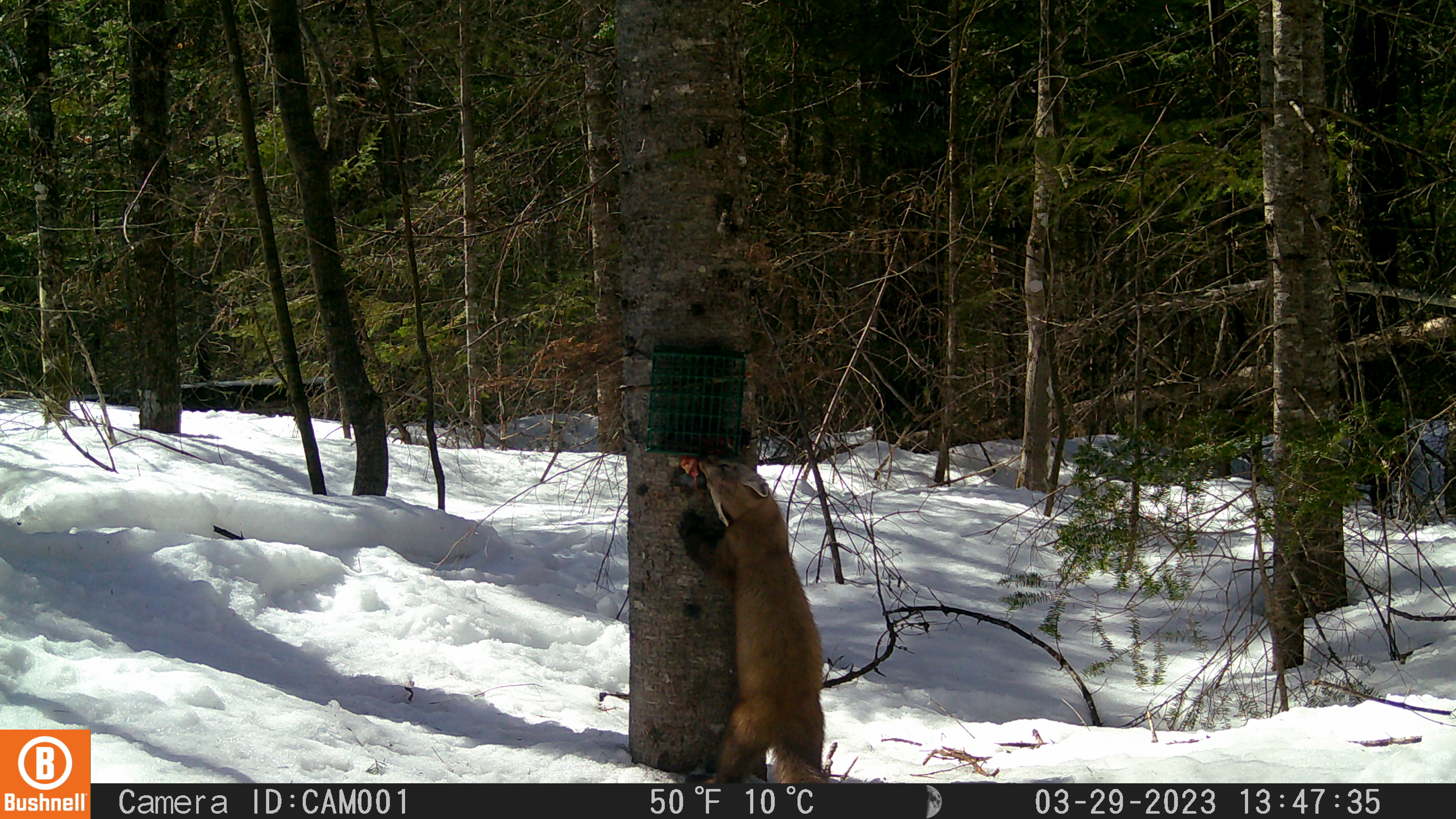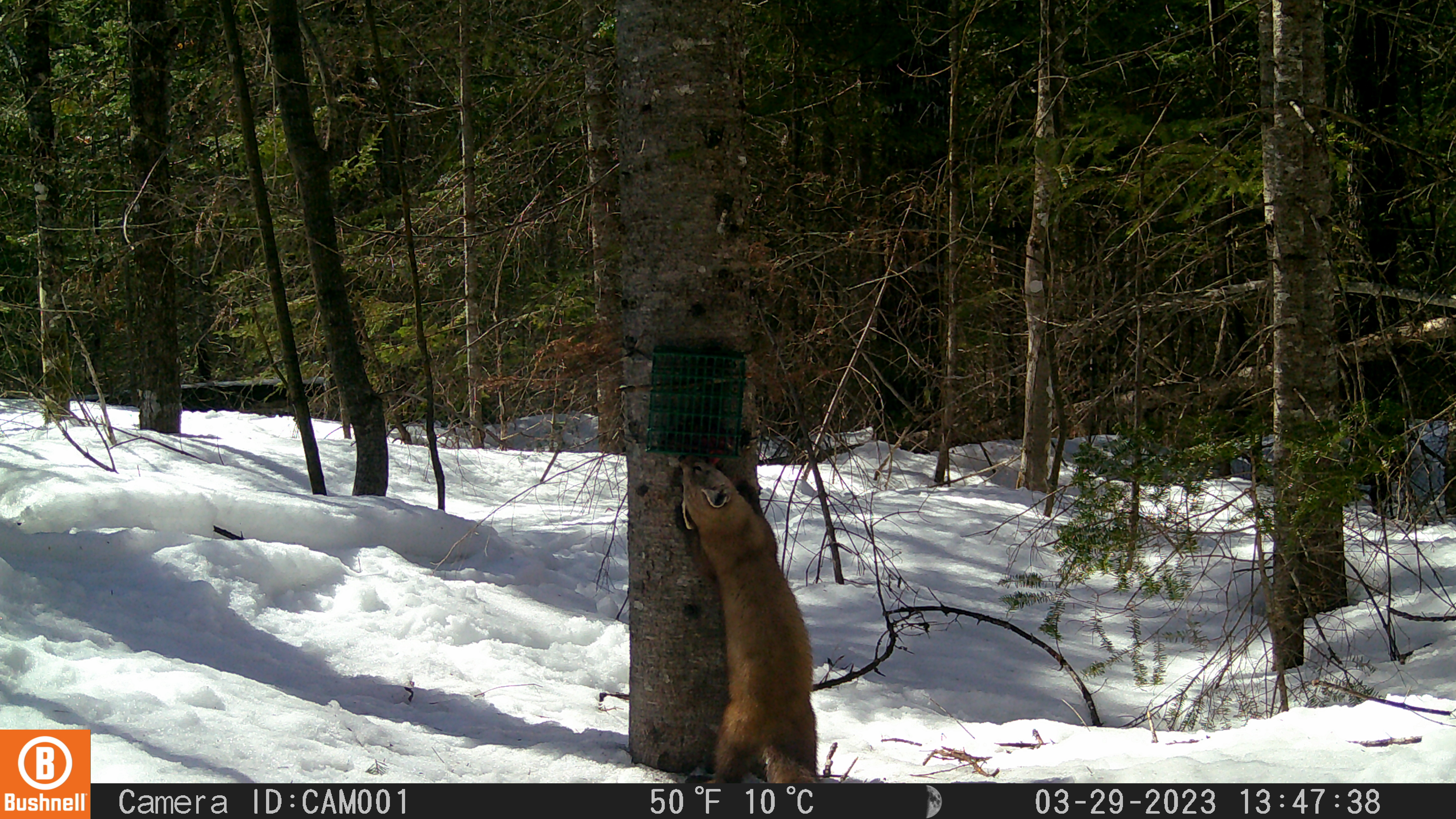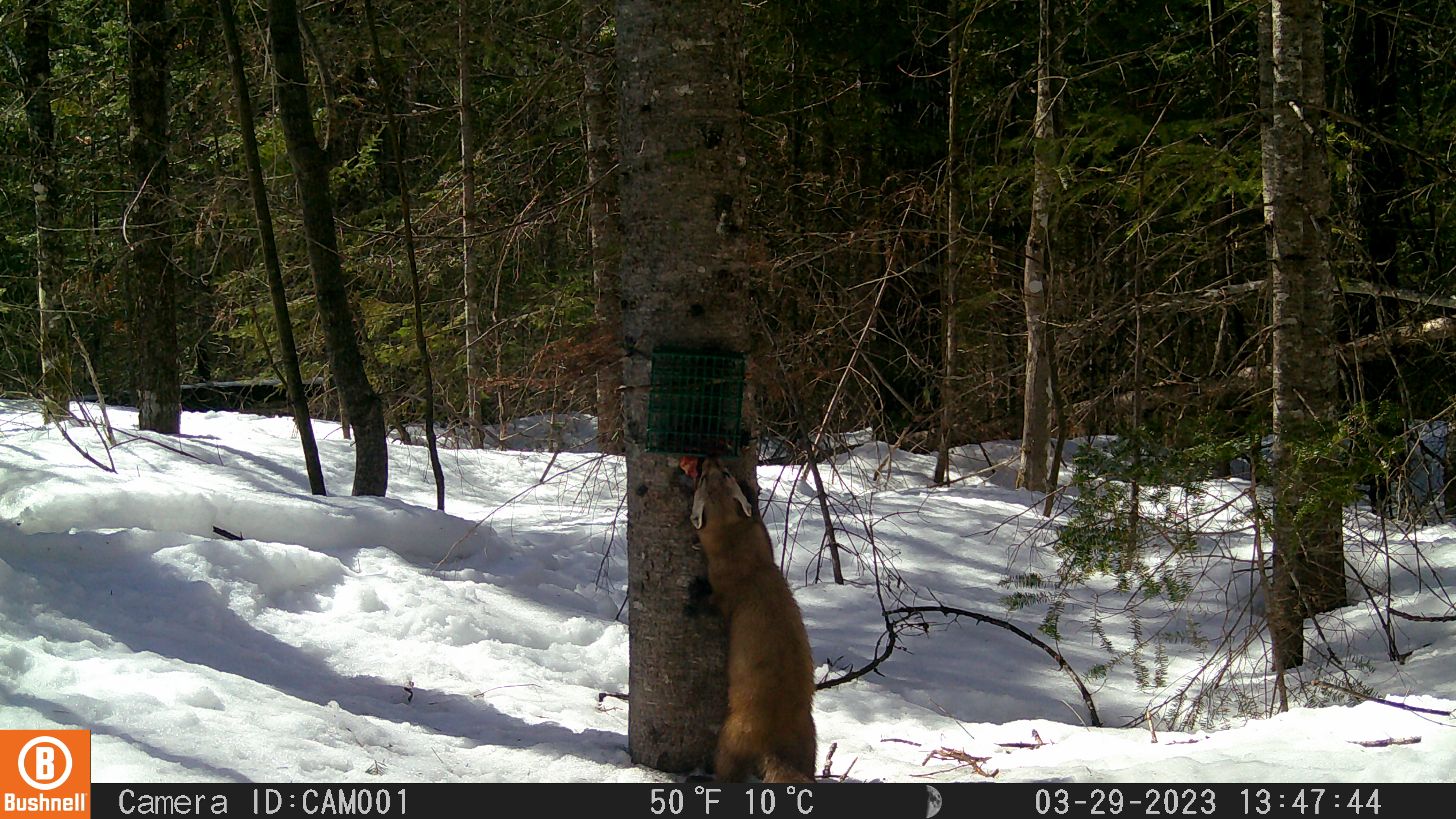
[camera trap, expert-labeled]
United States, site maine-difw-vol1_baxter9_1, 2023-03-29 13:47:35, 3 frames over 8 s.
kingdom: Animalia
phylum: Chordata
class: Mammalia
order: Carnivora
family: Mustelidae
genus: Martes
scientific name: Martes americana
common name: american marten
American marten (Martes americana).